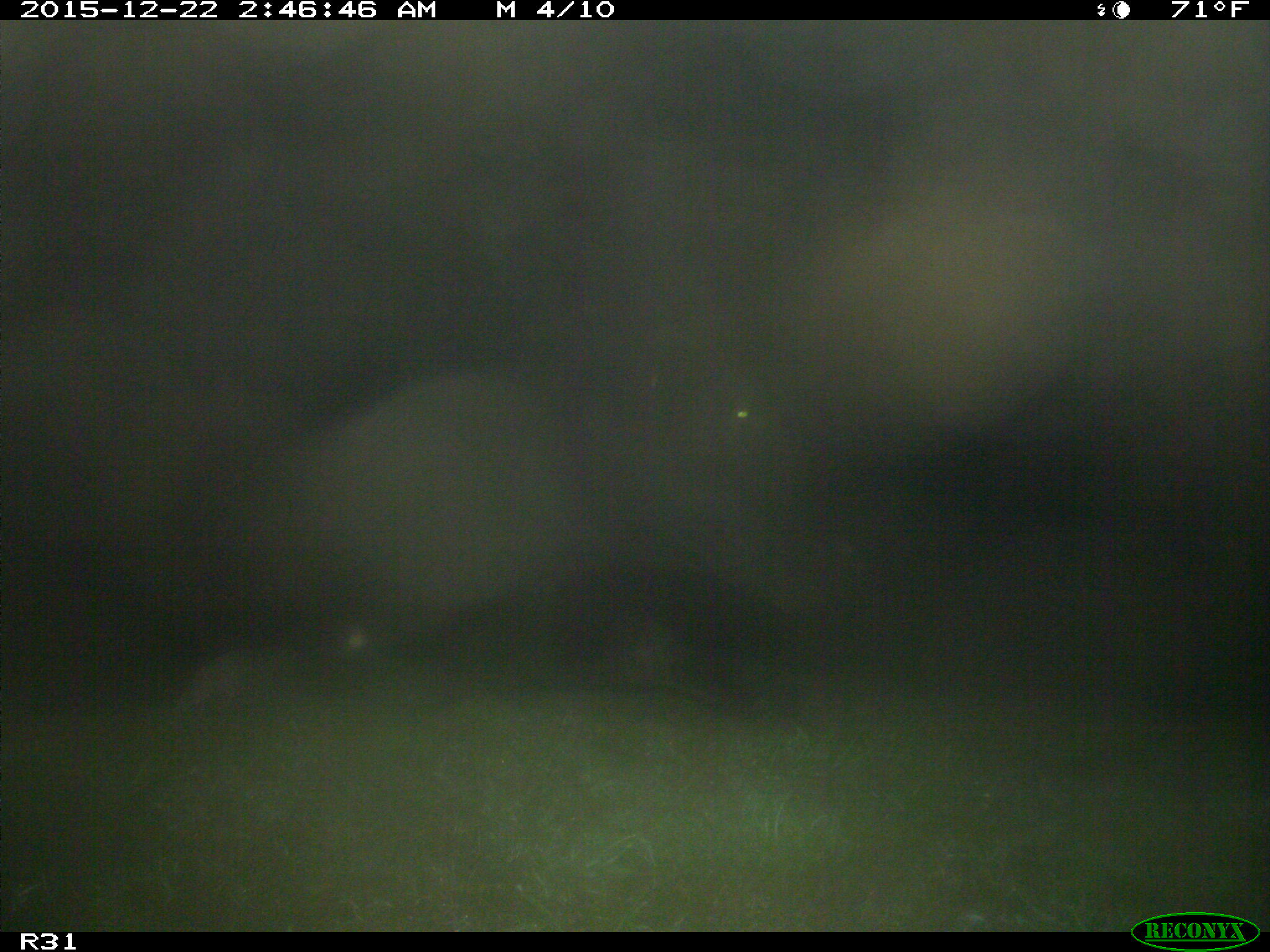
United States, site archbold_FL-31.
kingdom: Animalia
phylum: Chordata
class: Mammalia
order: Artiodactyla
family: Bovidae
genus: Bos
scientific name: Bos taurus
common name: domestic cow